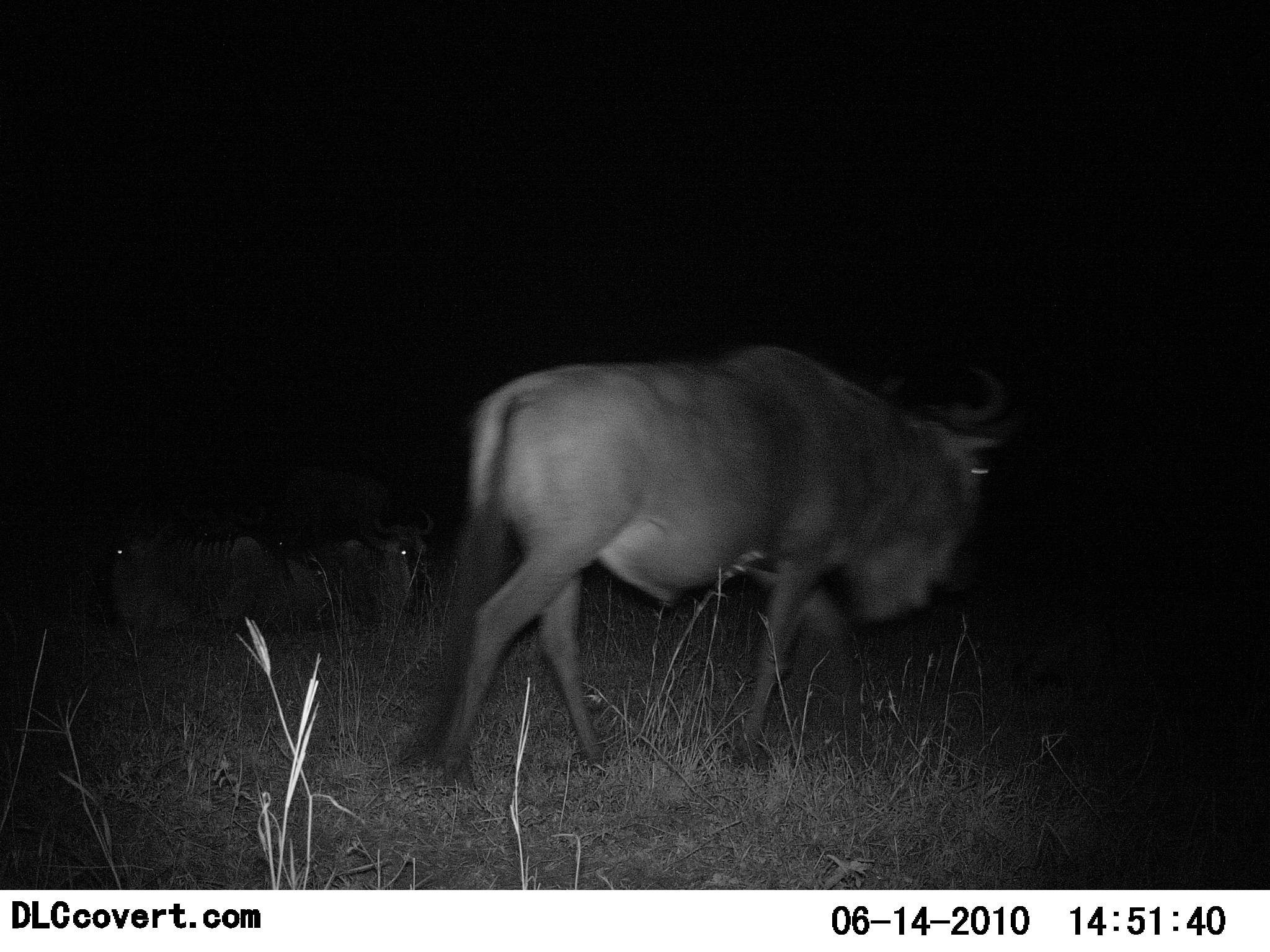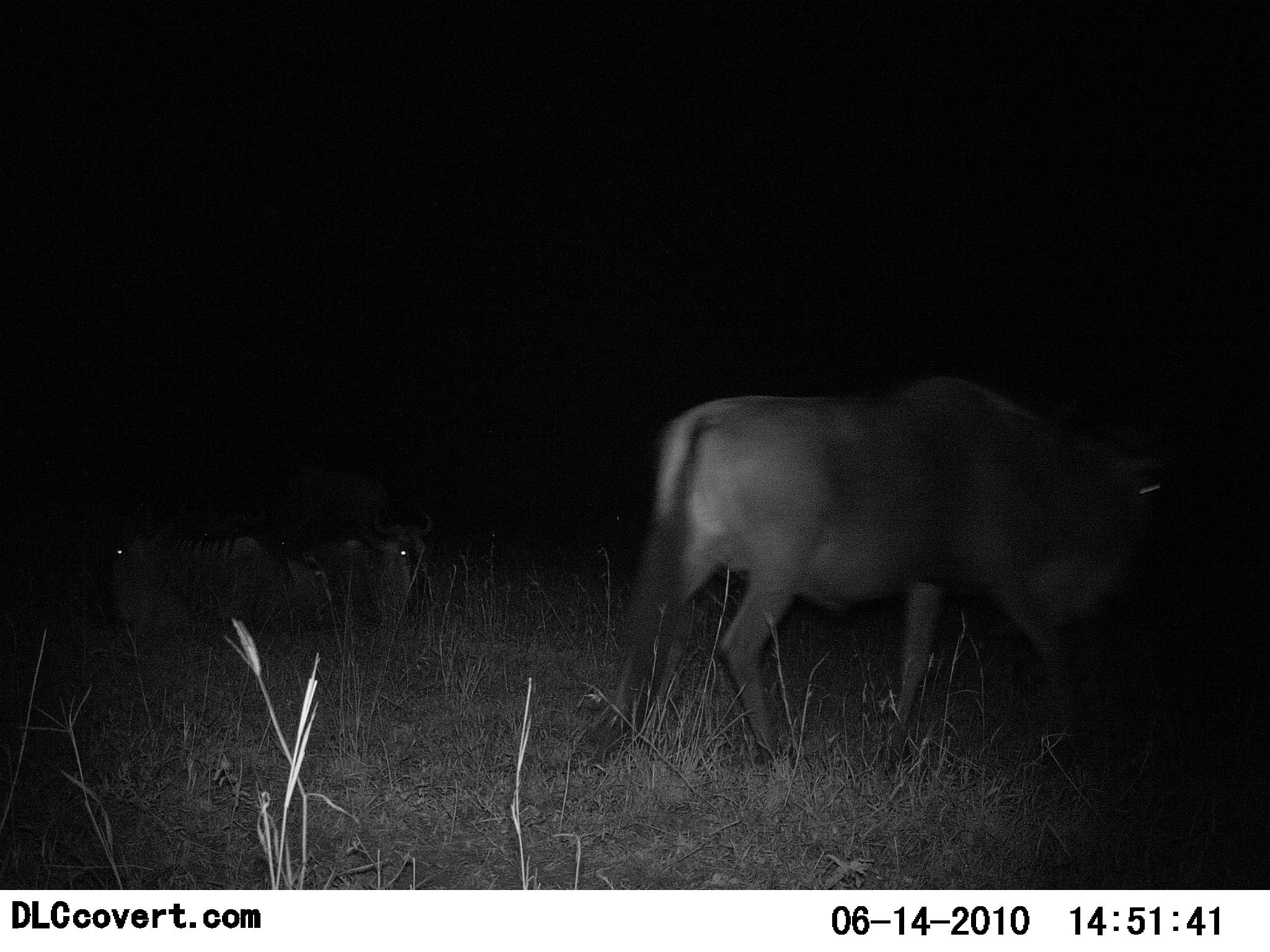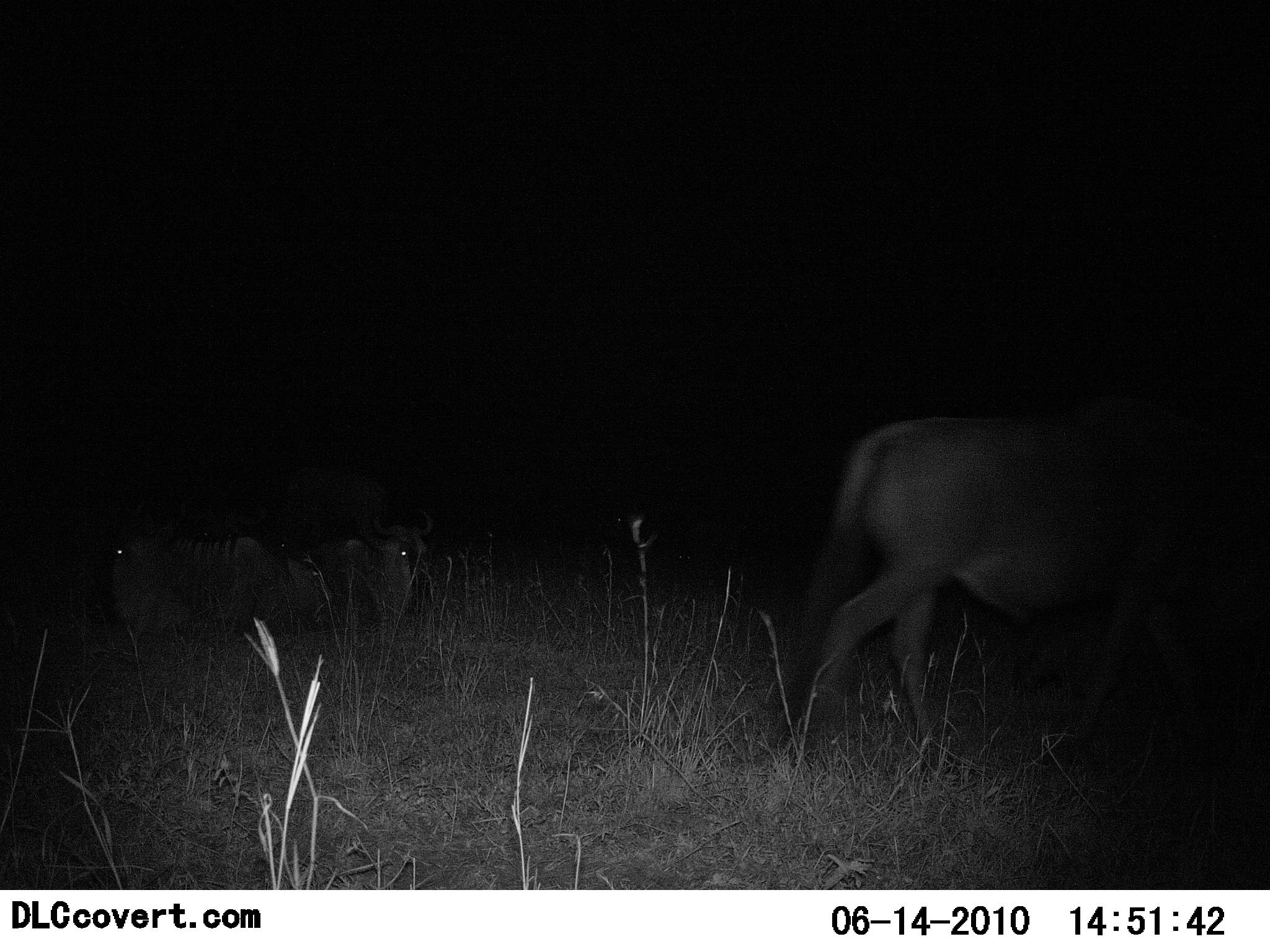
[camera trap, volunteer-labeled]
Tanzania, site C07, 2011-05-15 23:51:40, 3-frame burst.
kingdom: Animalia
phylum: Chordata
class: Mammalia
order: Artiodactyla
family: Bovidae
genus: Connochaetes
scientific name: Connochaetes taurinus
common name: blue wildebeest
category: wildebeest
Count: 3.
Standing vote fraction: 30%.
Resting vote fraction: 70%.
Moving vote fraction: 90%.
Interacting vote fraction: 0%.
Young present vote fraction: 0%.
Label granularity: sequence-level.